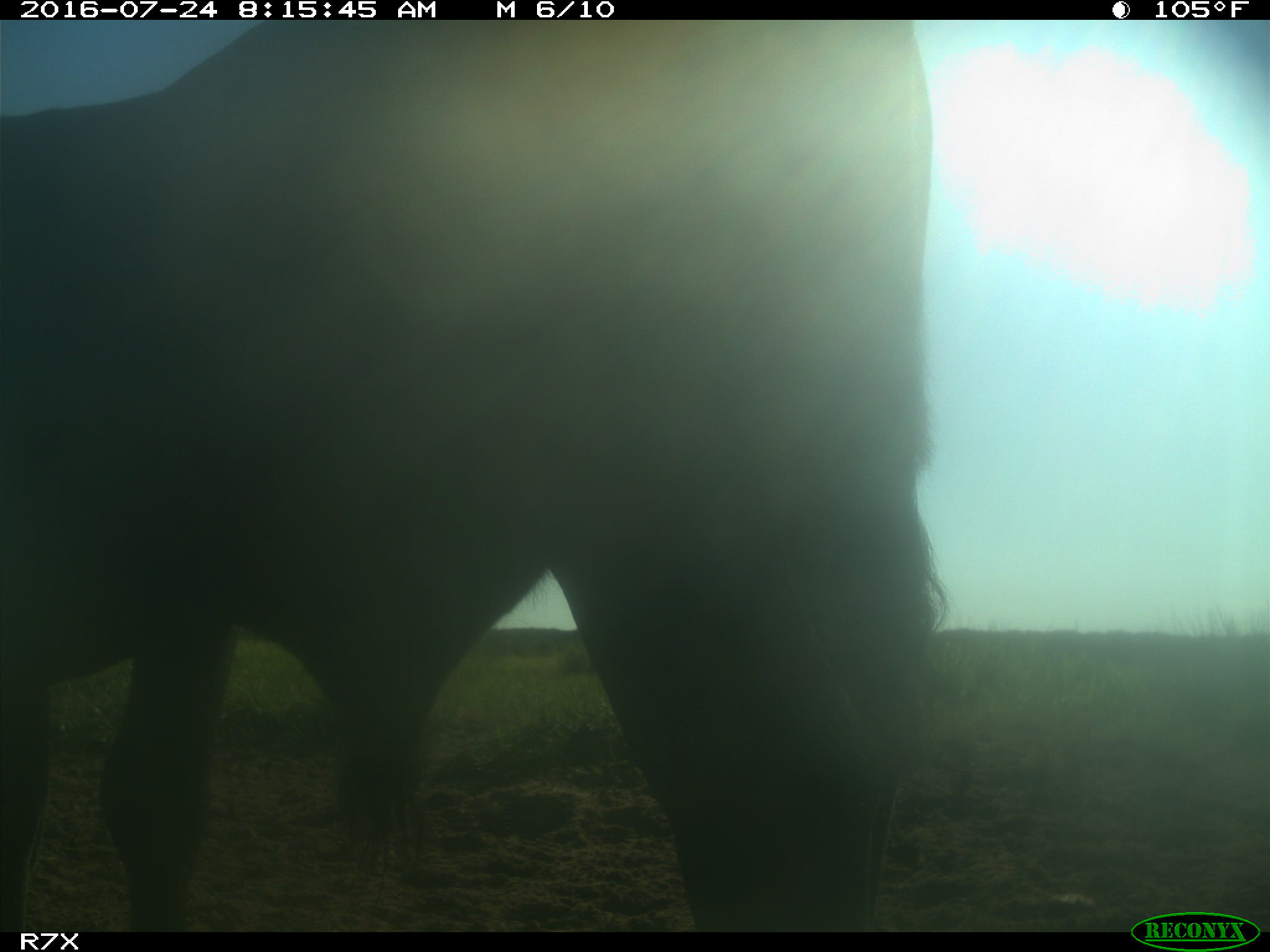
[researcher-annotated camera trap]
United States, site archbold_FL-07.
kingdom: Animalia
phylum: Chordata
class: Mammalia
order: Artiodactyla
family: Bovidae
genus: Bos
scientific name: Bos taurus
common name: domestic cow